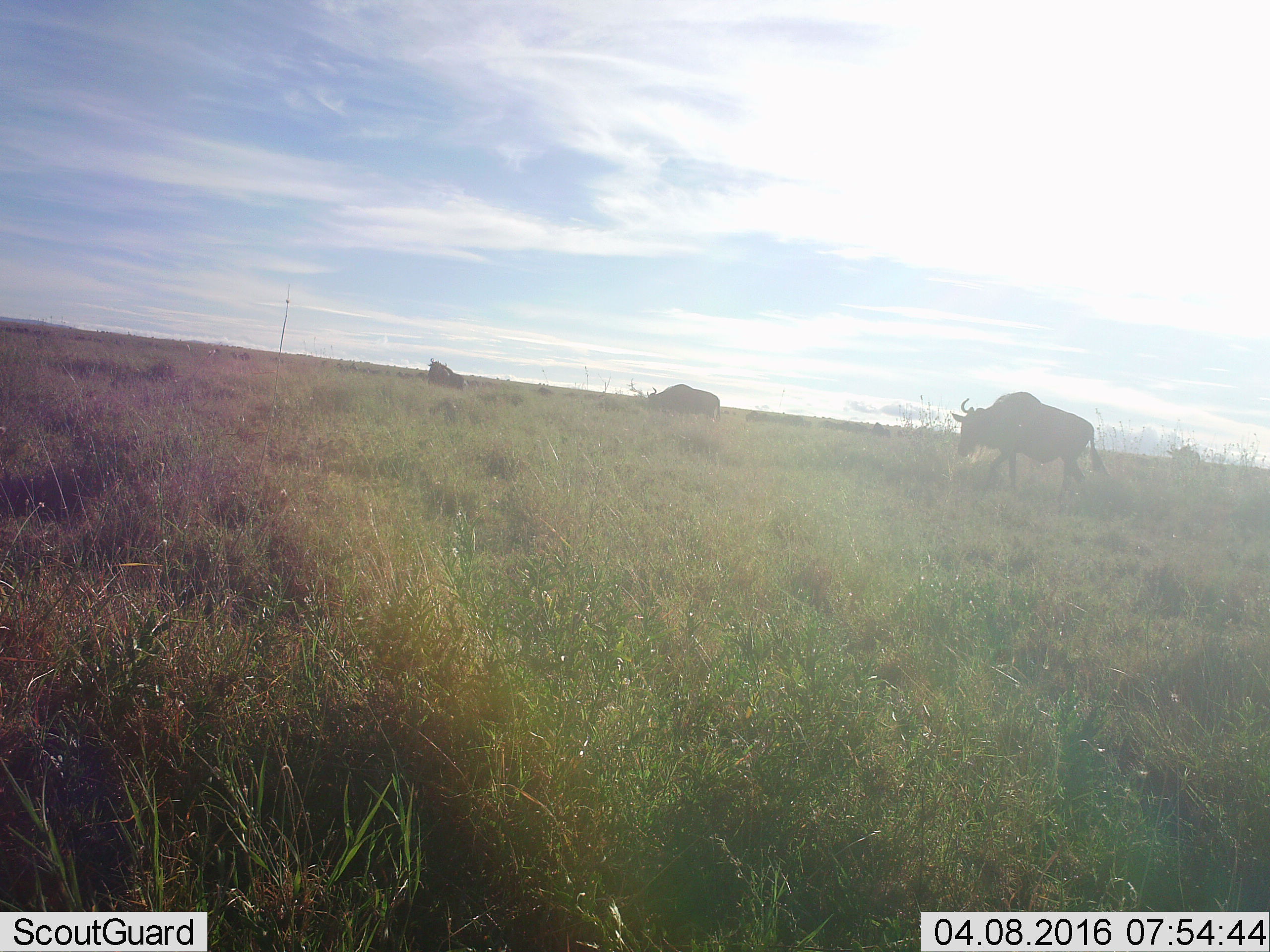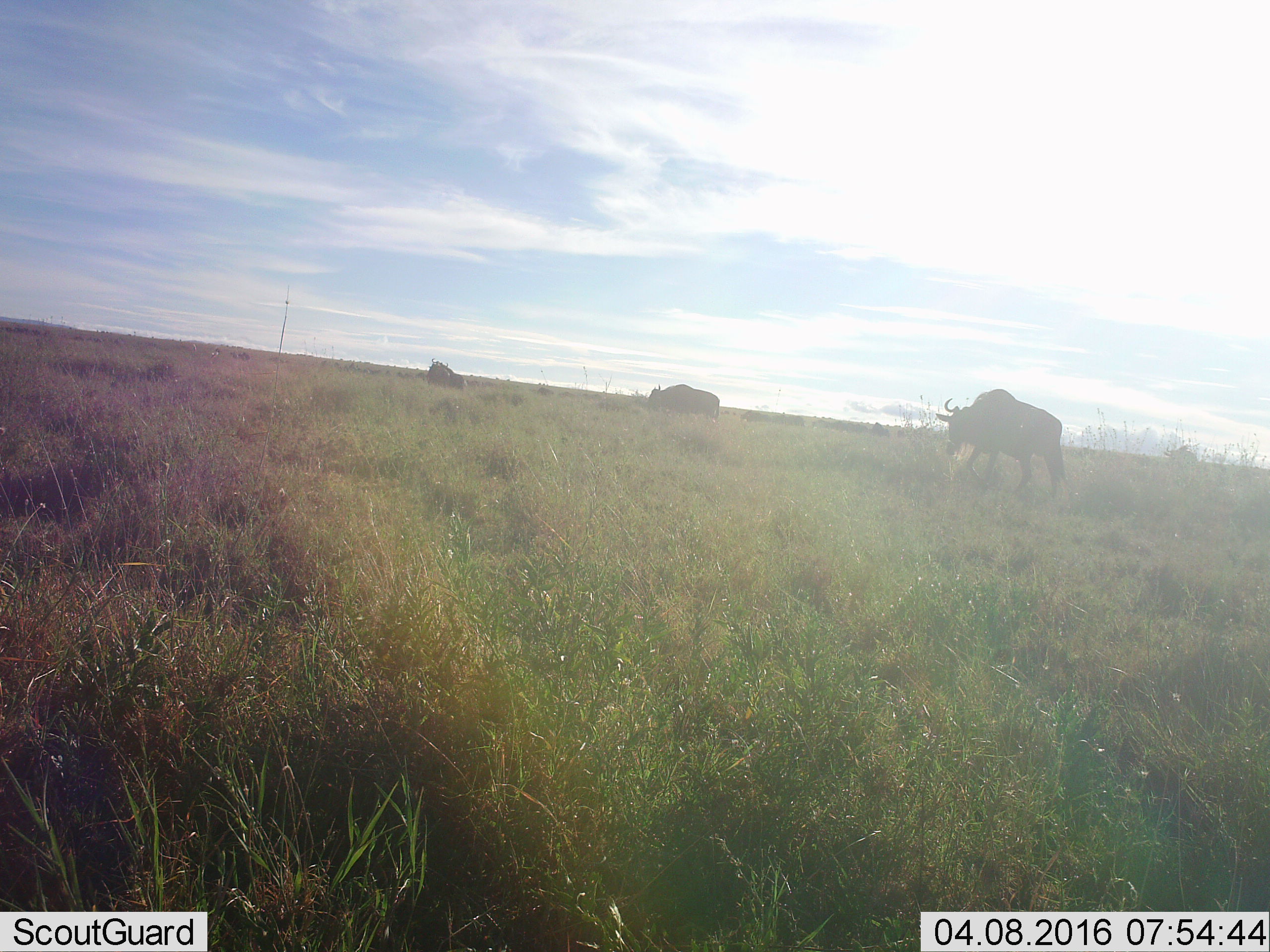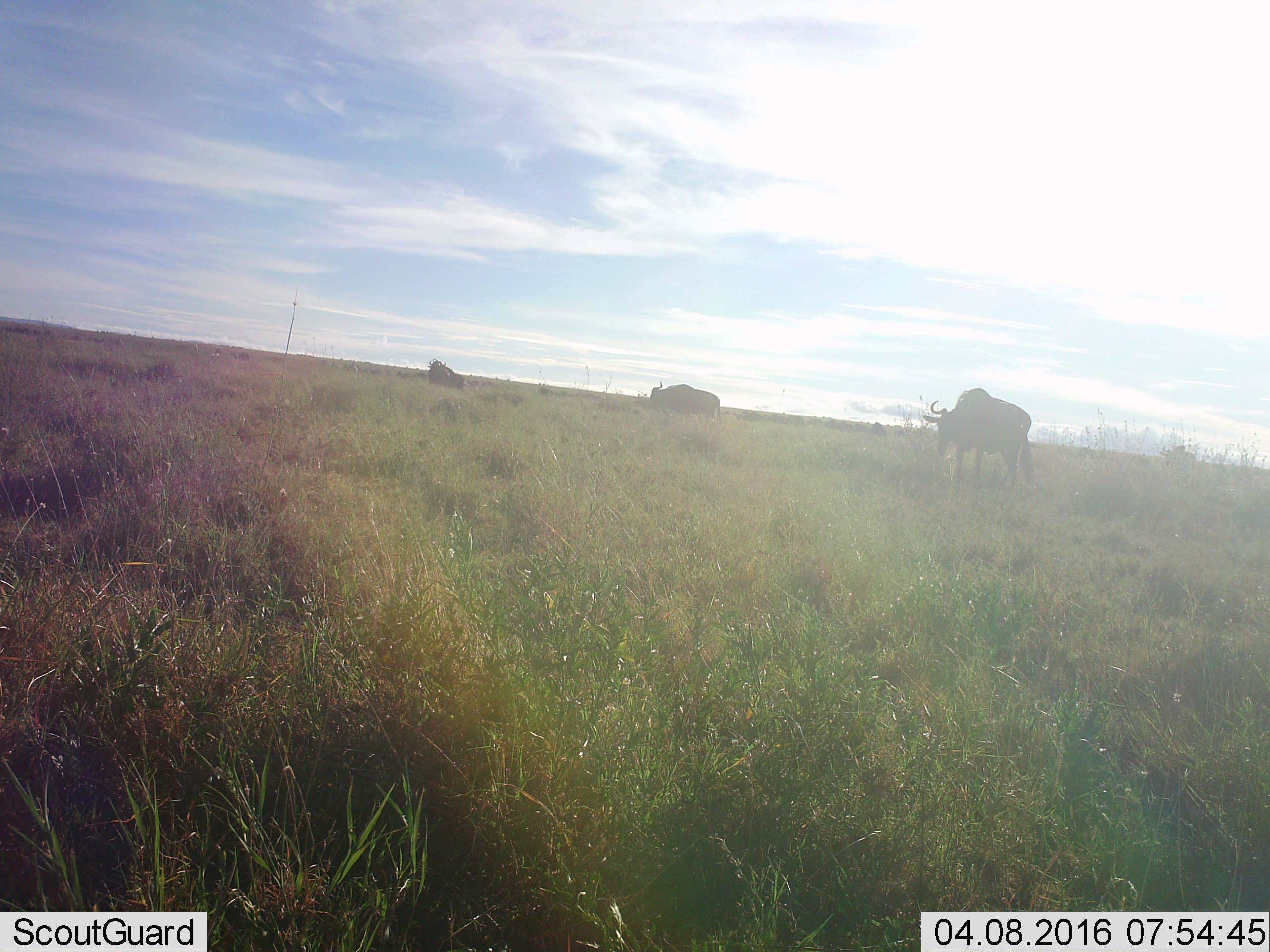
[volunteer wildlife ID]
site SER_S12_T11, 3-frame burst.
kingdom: Animalia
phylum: Chordata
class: Mammalia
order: Artiodactyla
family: Bovidae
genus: Connochaetes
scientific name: Connochaetes taurinus taurinus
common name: blue wildebeest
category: wildebeestblue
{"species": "wildebeestblue (blue wildebeest) (Connochaetes taurinus taurinus)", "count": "4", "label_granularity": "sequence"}